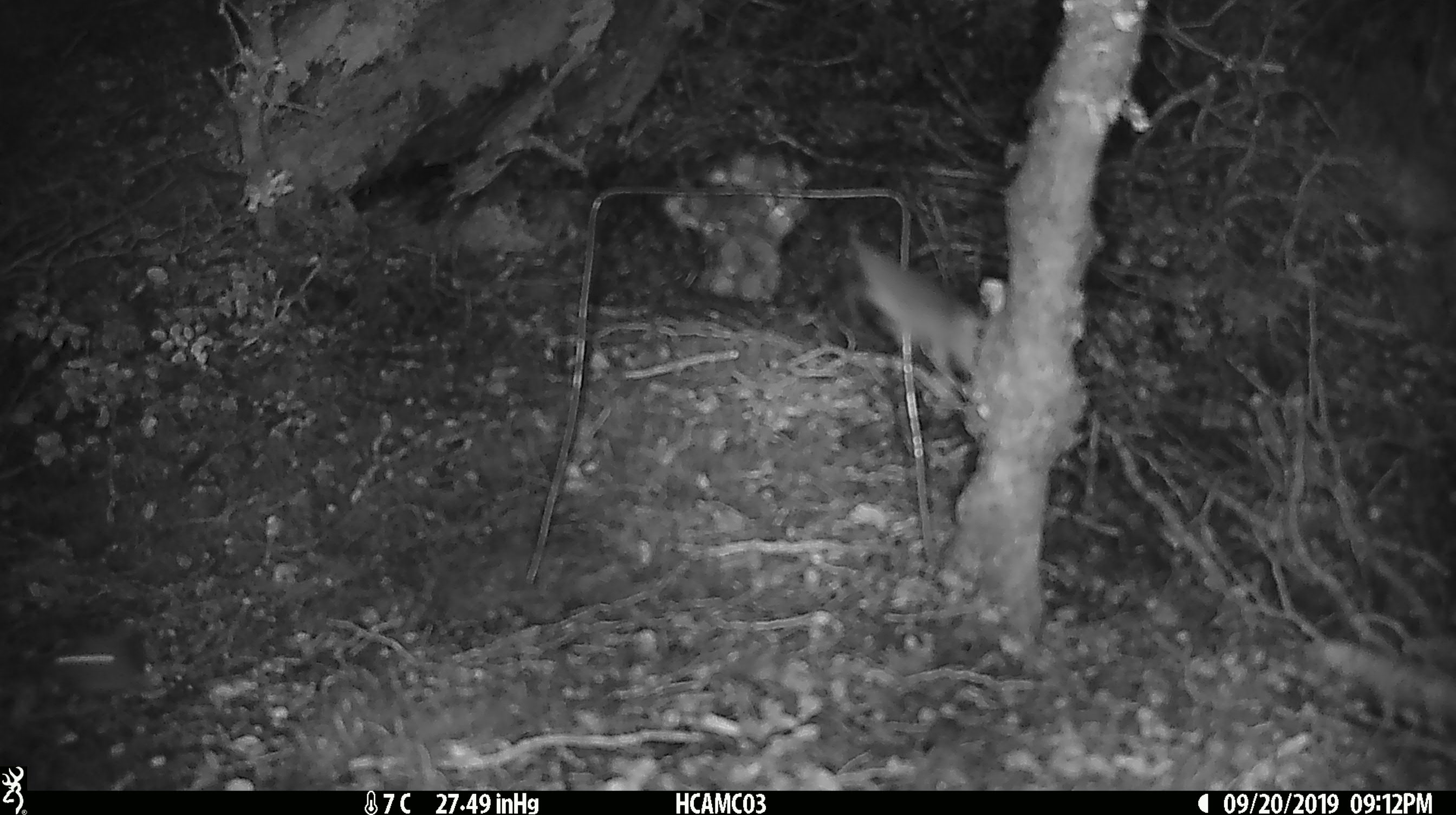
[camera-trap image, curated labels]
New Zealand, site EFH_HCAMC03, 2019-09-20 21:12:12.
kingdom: Animalia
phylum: Chordata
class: Mammalia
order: Rodentia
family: Muridae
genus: Mus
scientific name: Mus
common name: mouse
Mouse (Mus).